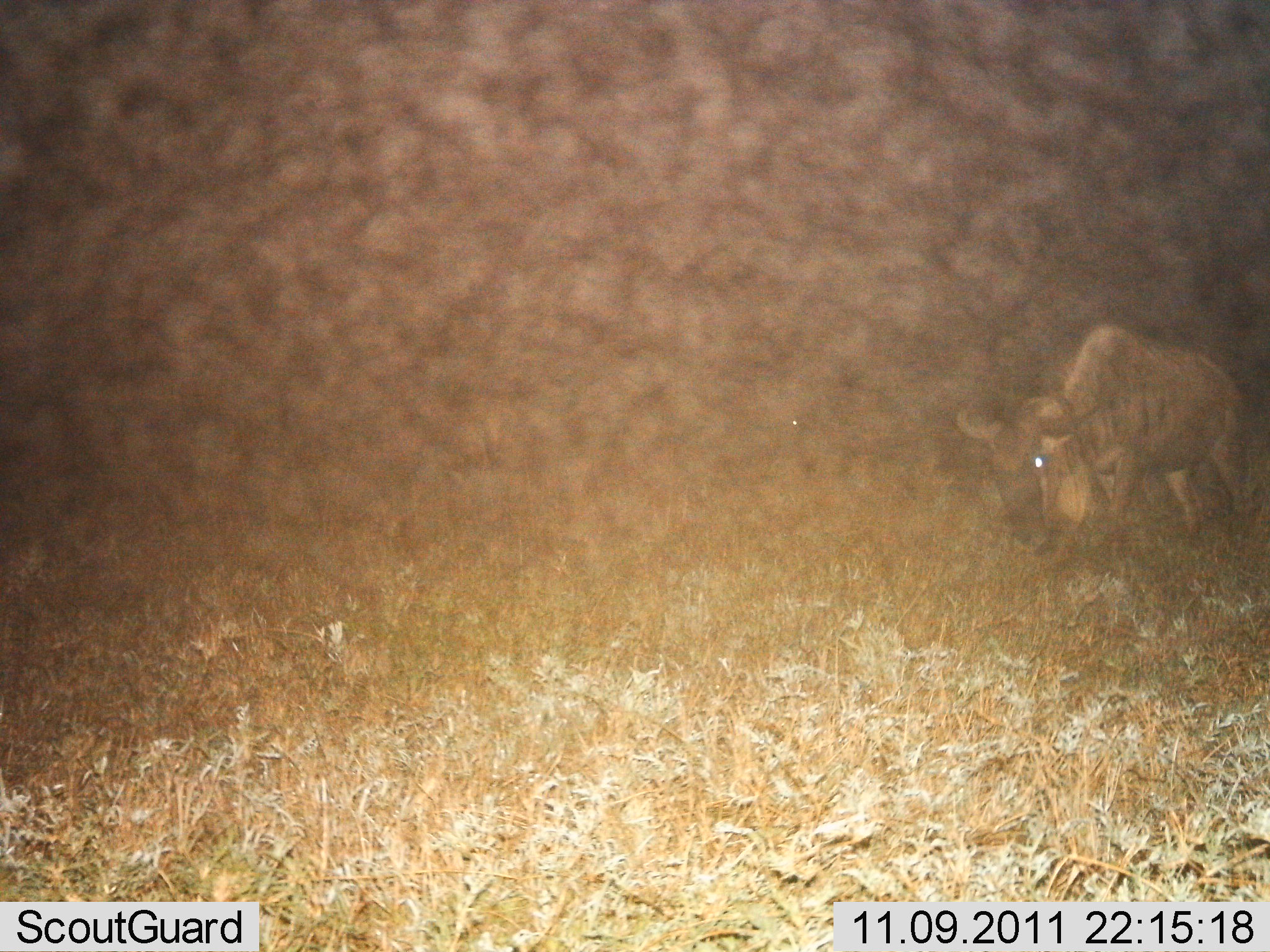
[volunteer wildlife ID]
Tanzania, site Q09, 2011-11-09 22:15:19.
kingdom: Animalia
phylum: Chordata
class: Mammalia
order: Artiodactyla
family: Bovidae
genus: Connochaetes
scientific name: Connochaetes taurinus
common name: blue wildebeest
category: wildebeest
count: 1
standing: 30%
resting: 0%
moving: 50%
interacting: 0%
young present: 0%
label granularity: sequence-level